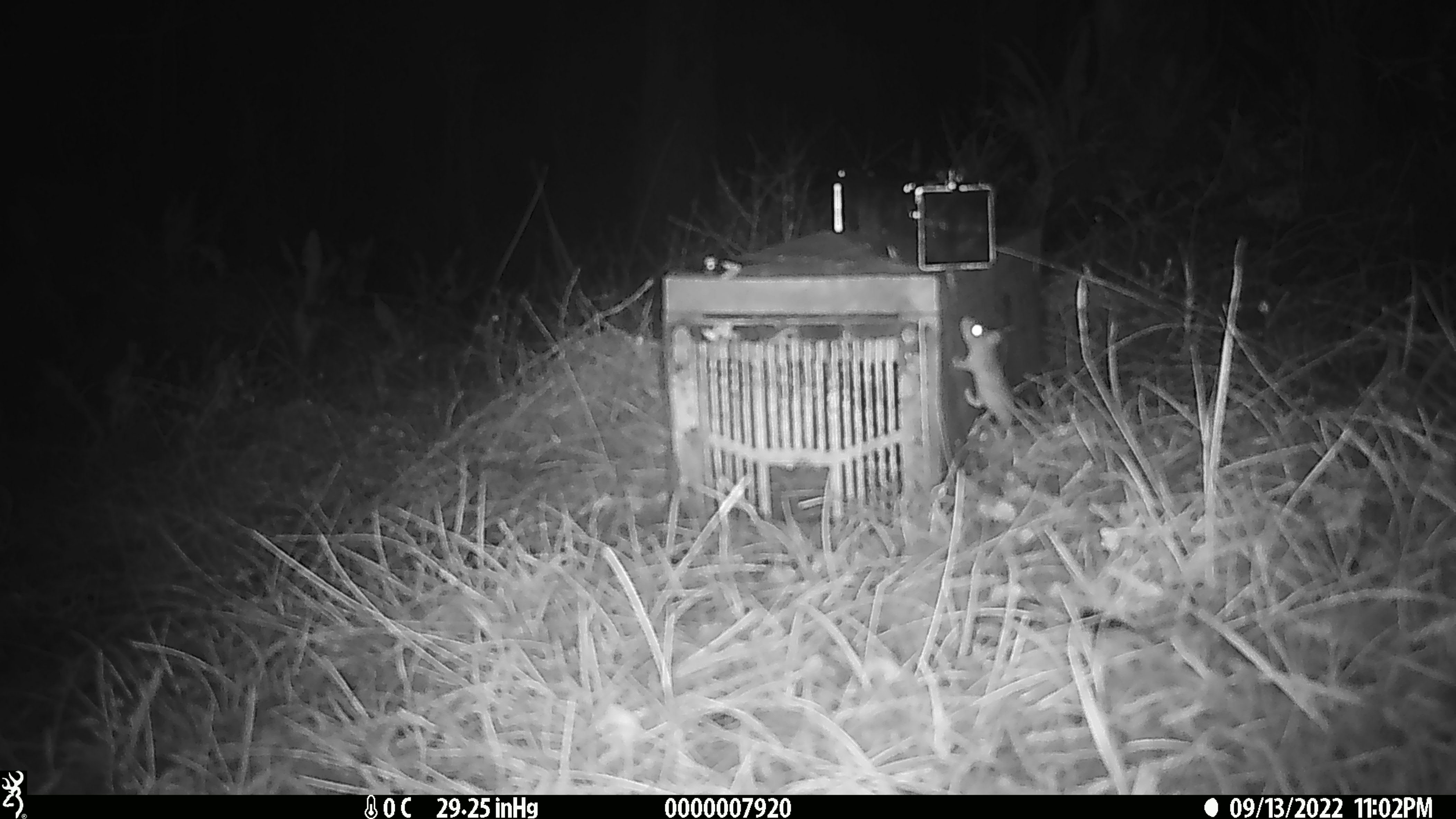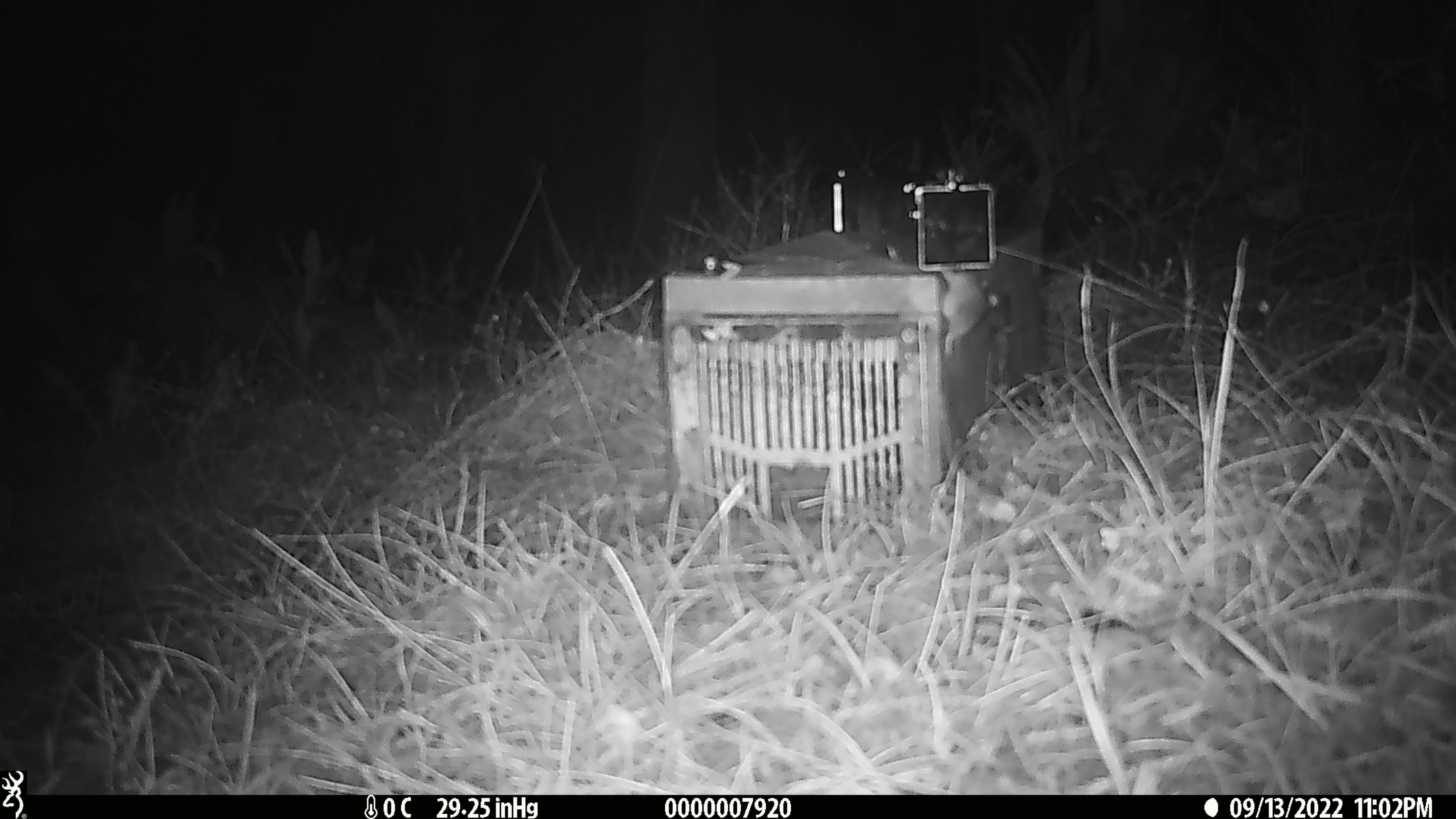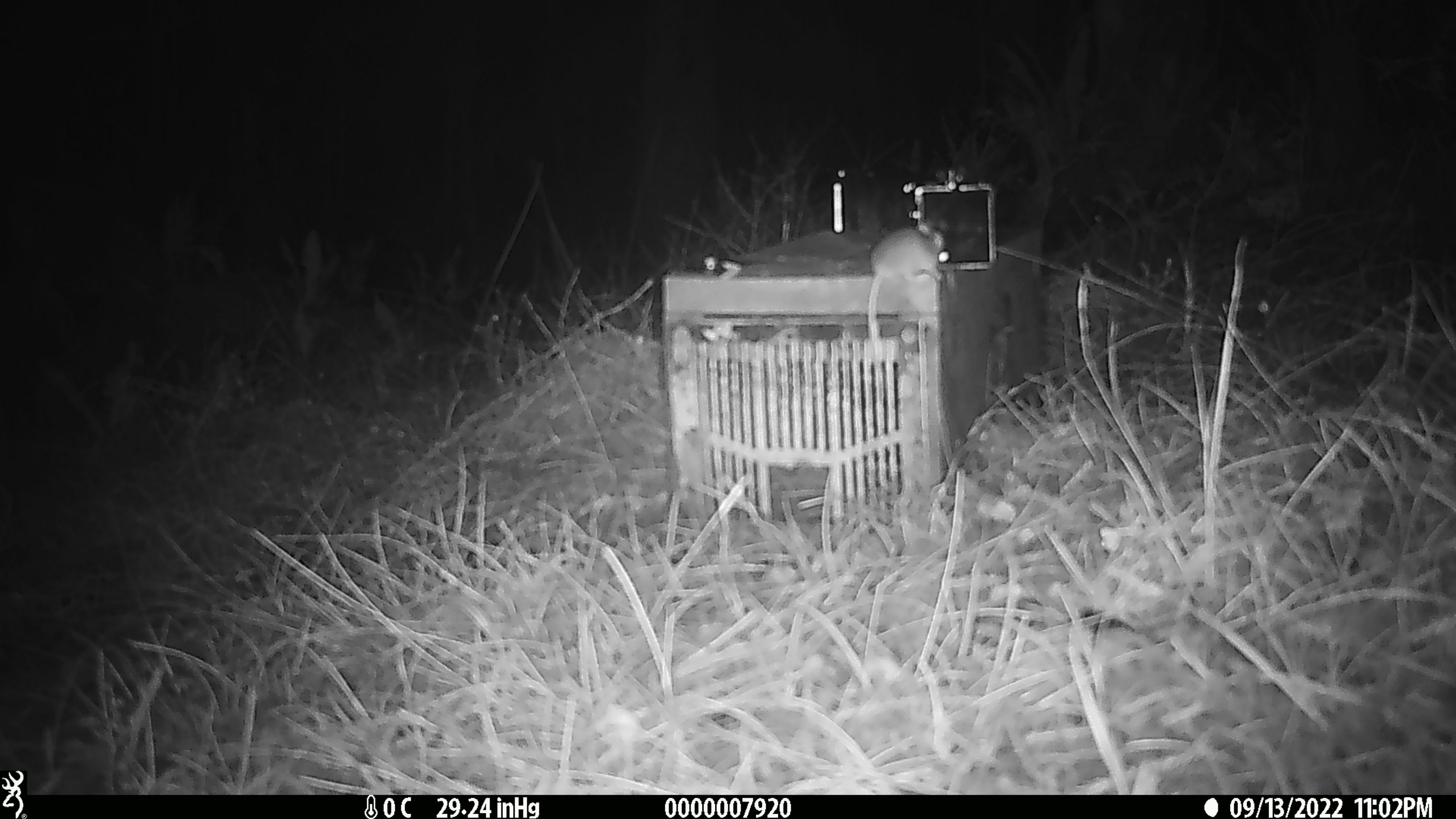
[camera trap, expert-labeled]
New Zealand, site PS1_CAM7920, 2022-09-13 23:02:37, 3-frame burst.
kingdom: Animalia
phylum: Chordata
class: Mammalia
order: Rodentia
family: Muridae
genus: Mus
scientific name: Mus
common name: mouse